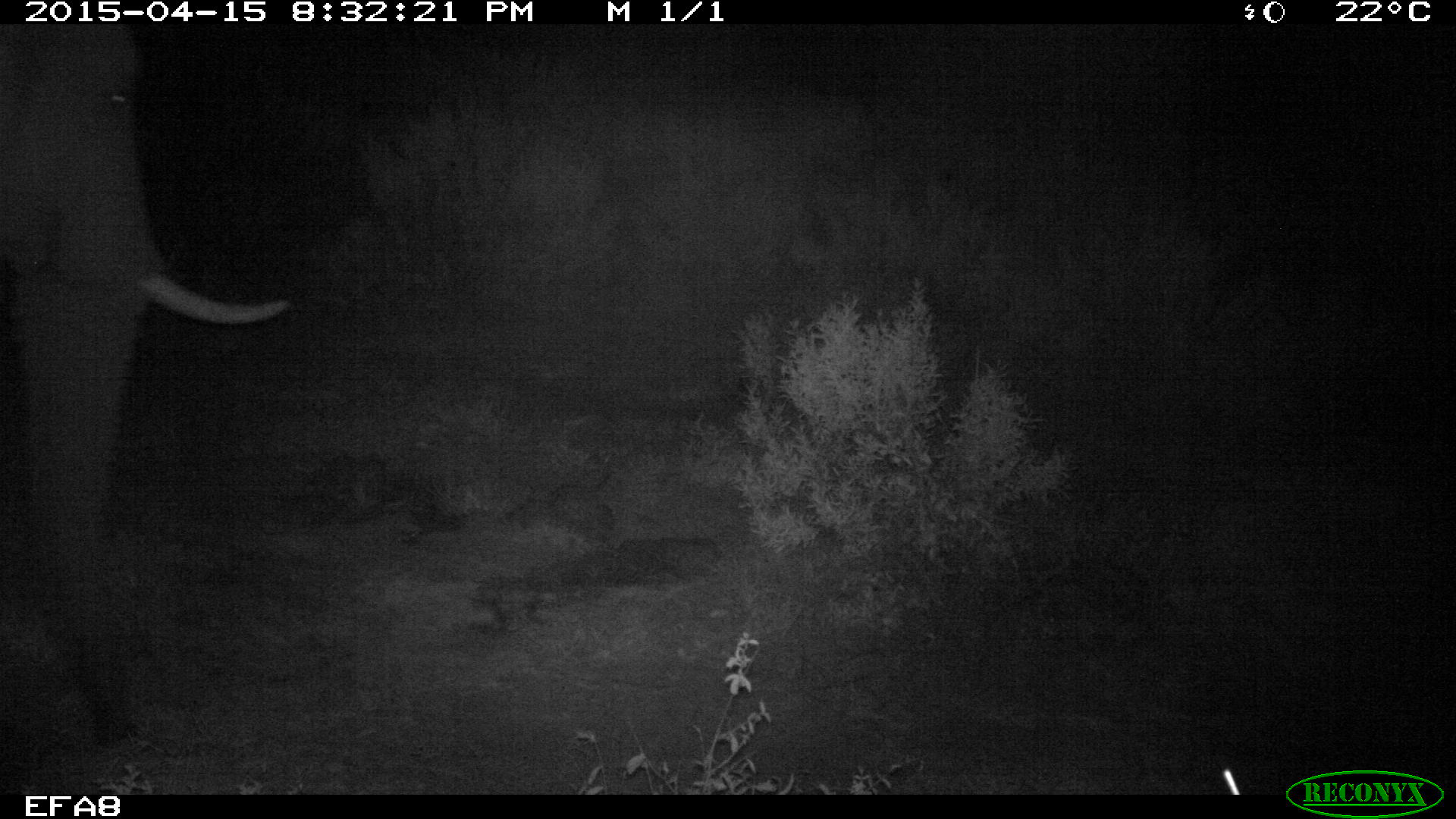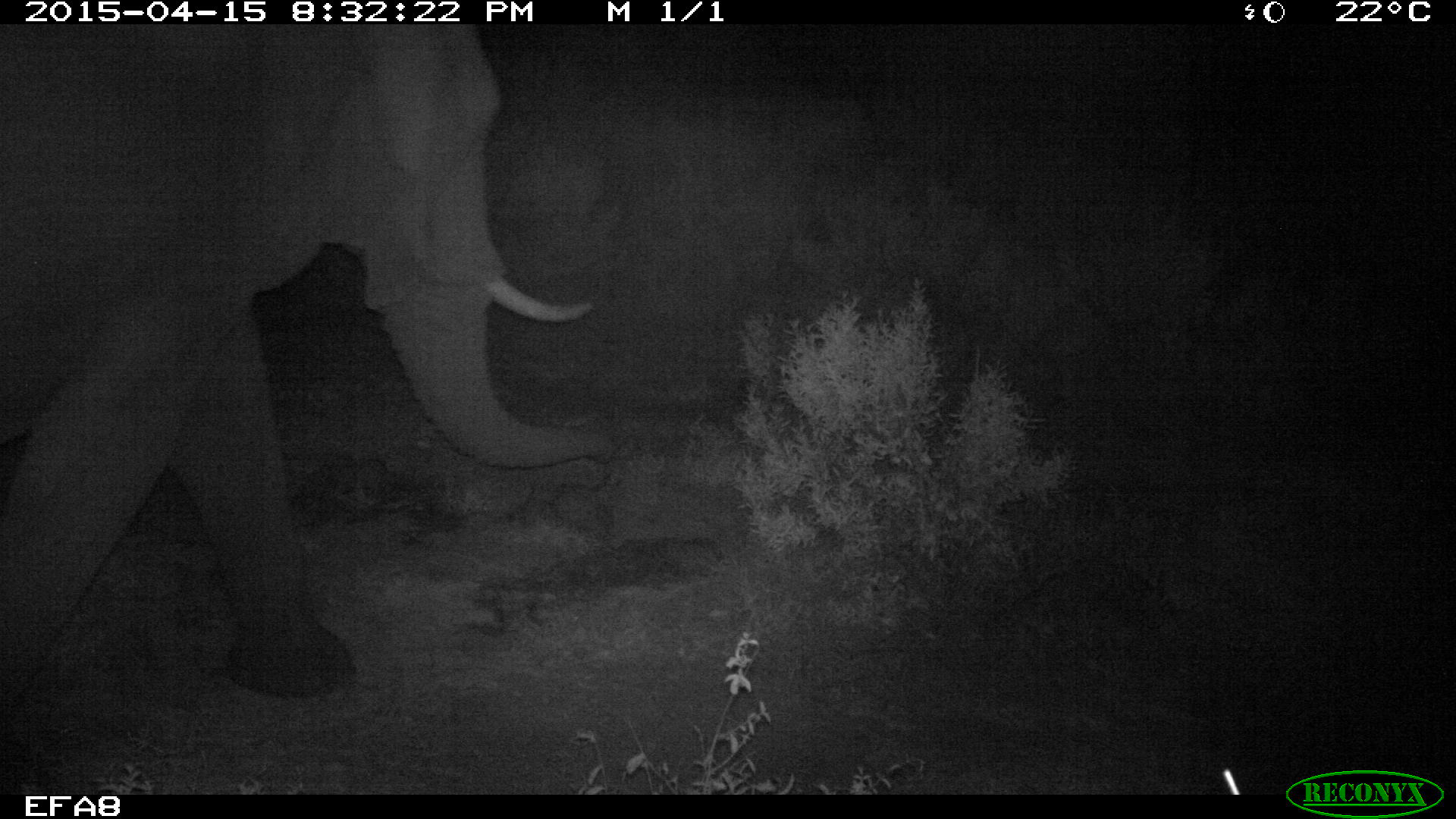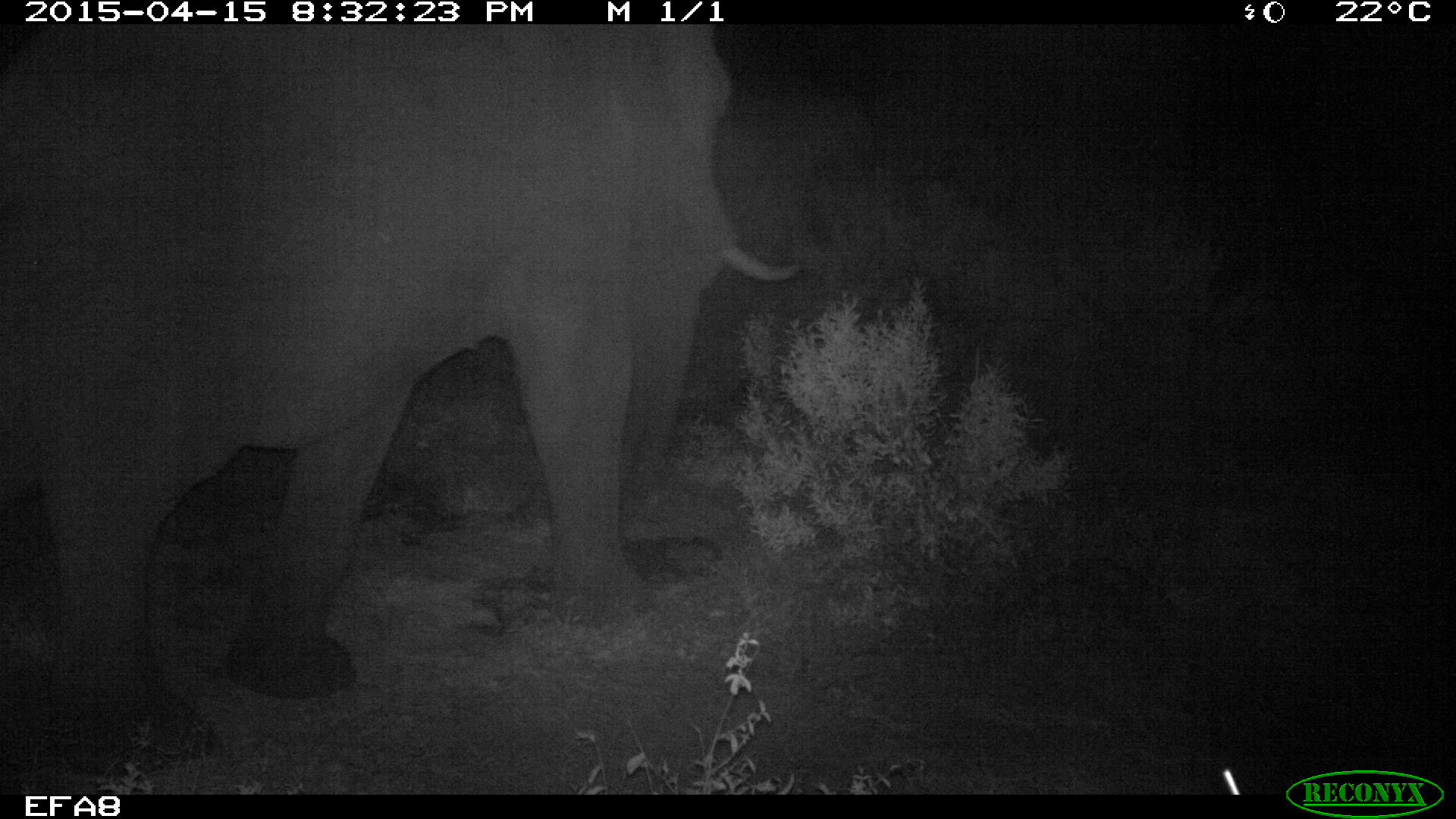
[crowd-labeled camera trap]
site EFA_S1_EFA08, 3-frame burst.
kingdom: Animalia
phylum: Chordata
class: Mammalia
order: Proboscidea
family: Elephantidae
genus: Loxodonta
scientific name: Loxodonta africana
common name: african bush elephant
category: elephant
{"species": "elephant (african bush elephant) (Loxodonta africana)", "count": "1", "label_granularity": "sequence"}